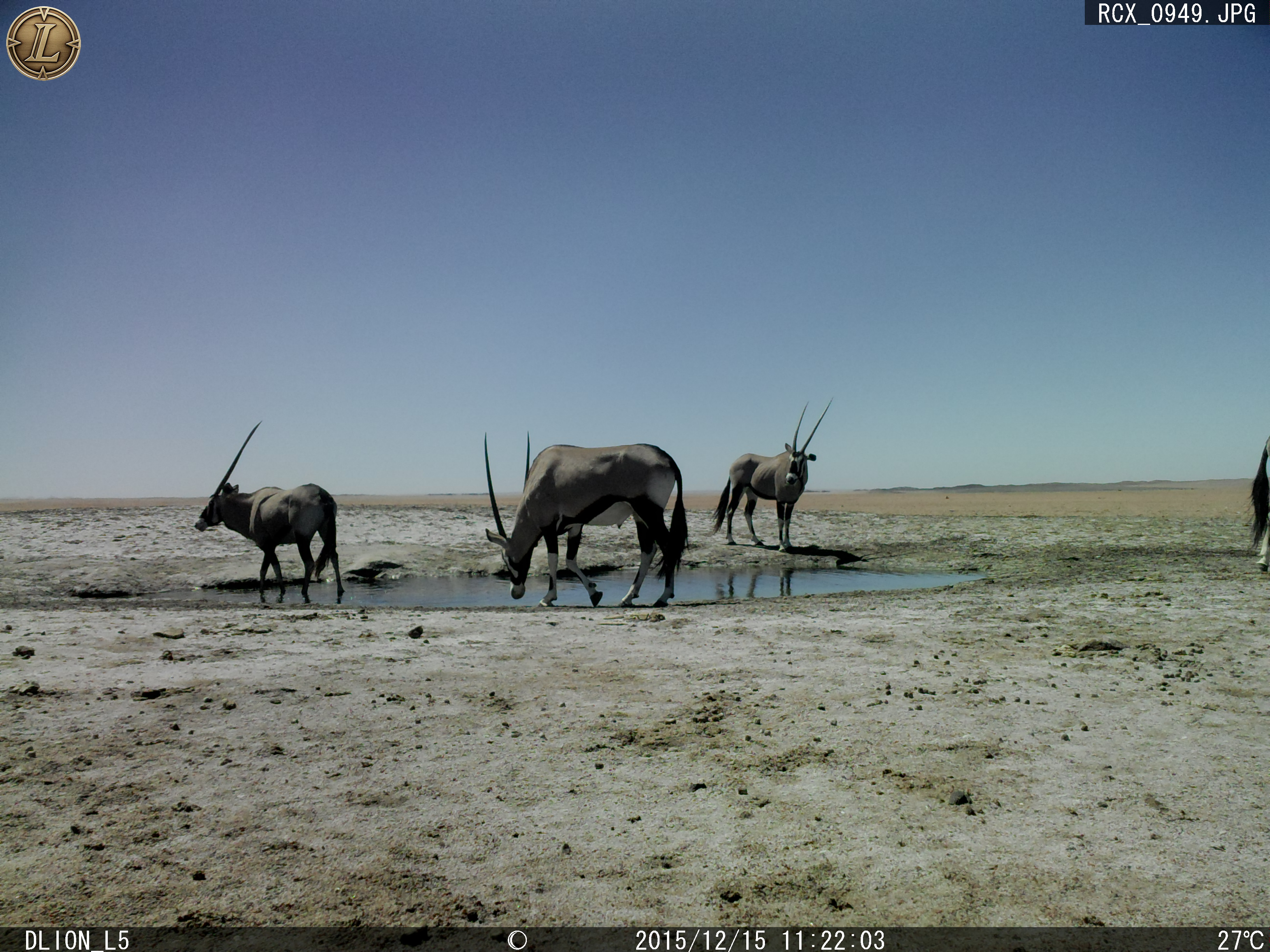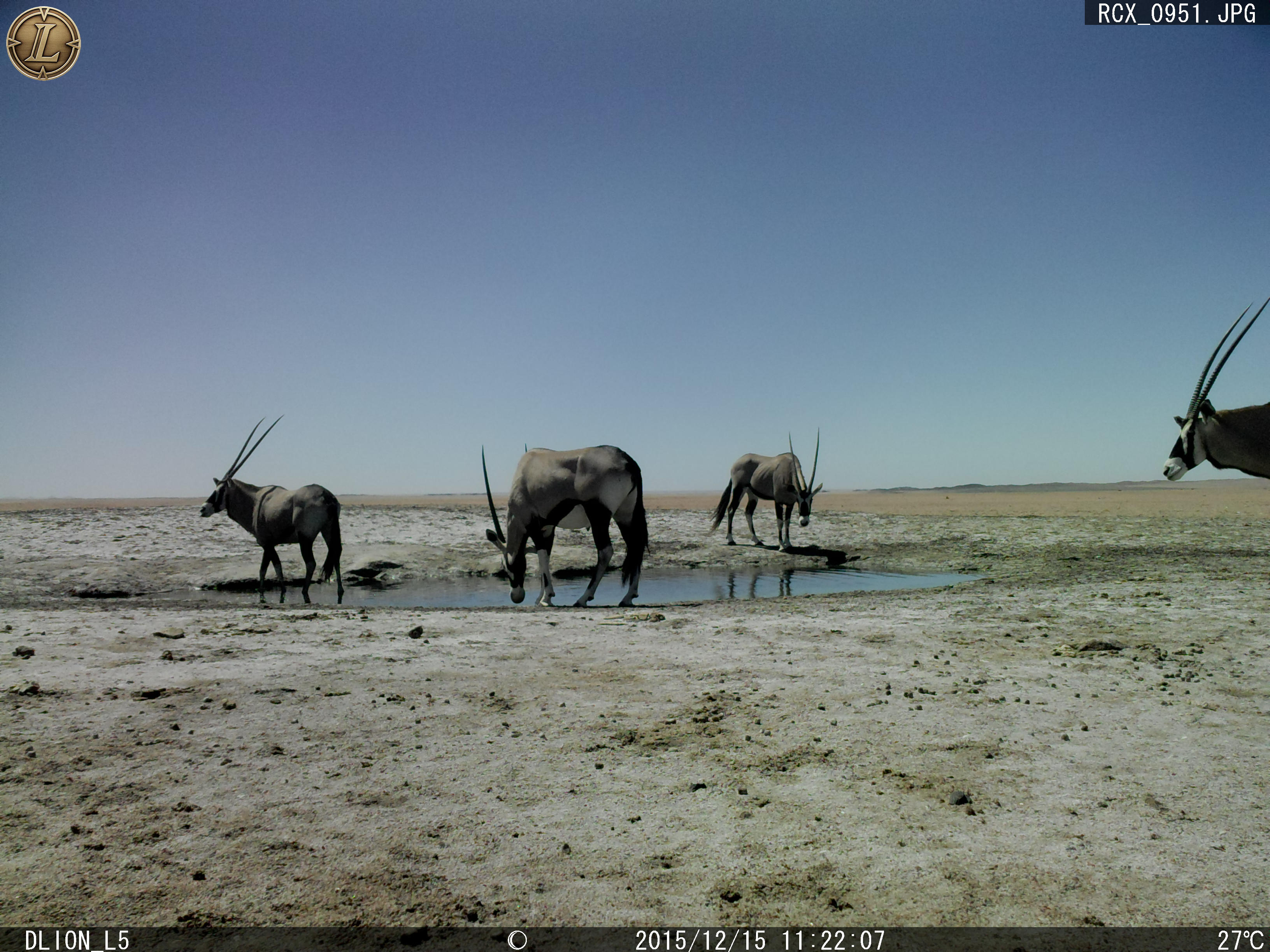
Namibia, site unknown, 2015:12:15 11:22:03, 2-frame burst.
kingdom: Animalia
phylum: Chordata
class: Mammalia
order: Artiodactyla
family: Bovidae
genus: Oryx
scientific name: Oryx gazella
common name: gemsbok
Oryx gazella (gemsbok).